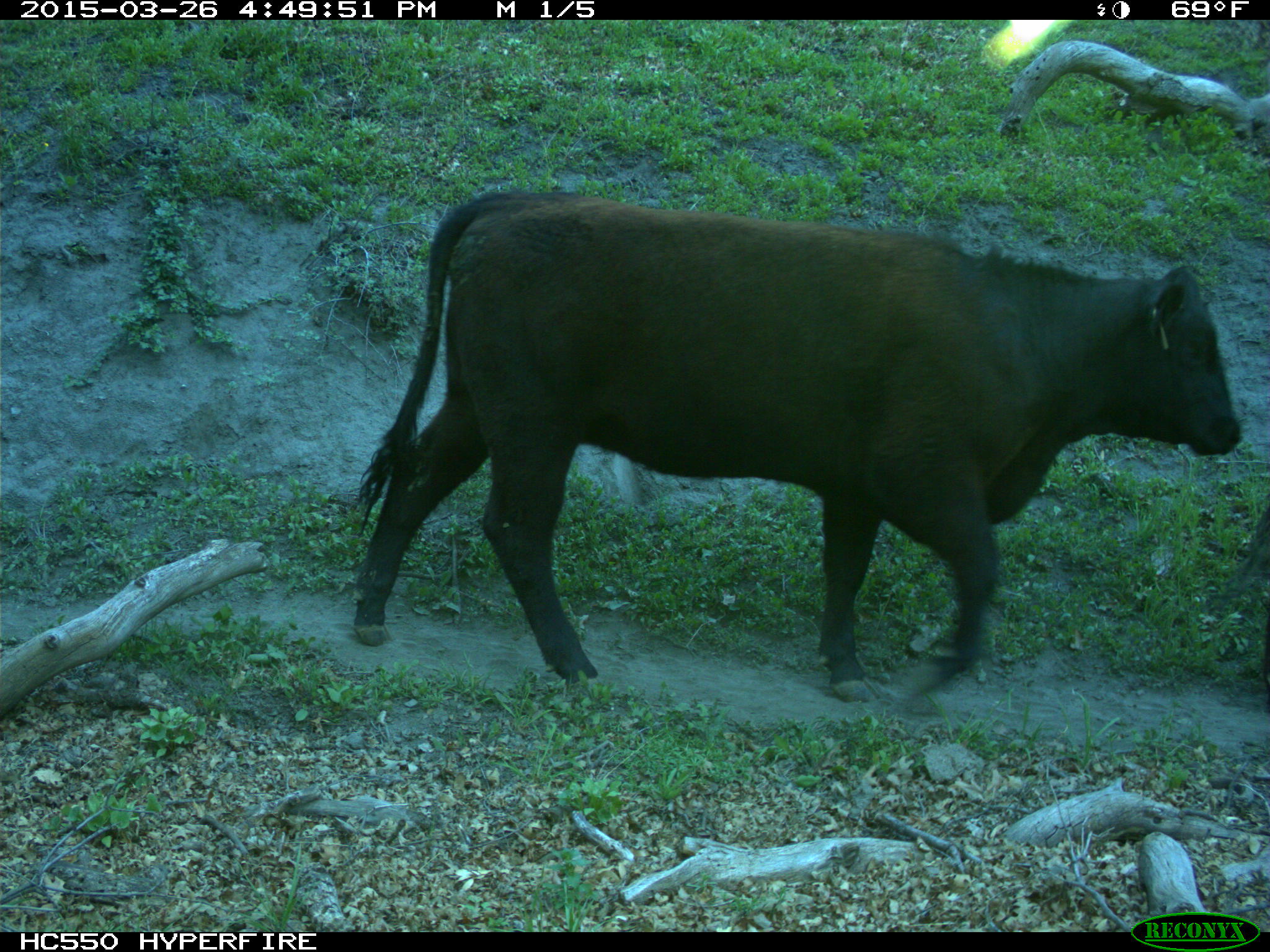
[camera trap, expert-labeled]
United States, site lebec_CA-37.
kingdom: Animalia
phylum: Chordata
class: Mammalia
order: Artiodactyla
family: Bovidae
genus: Bos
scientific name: Bos taurus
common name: domestic cow